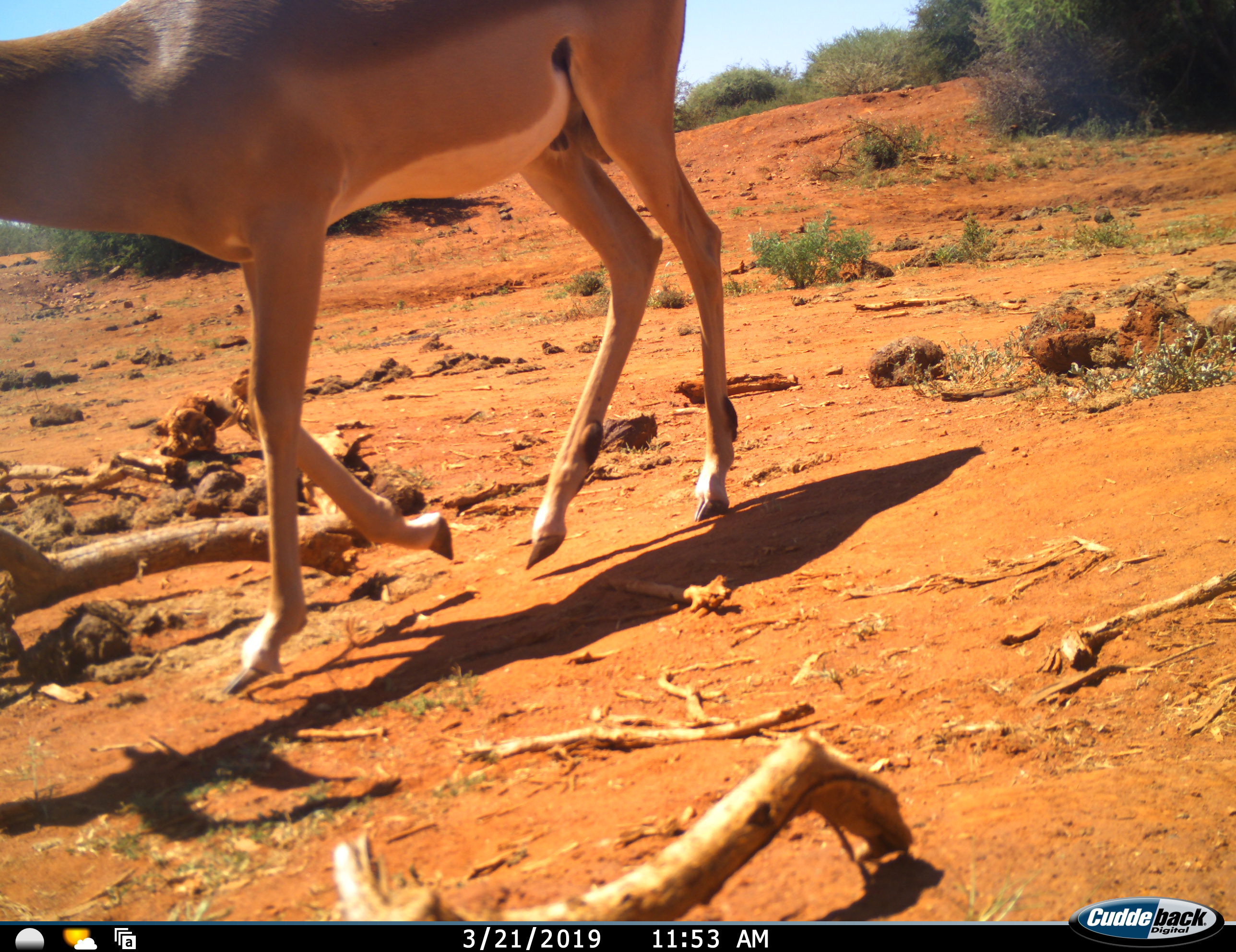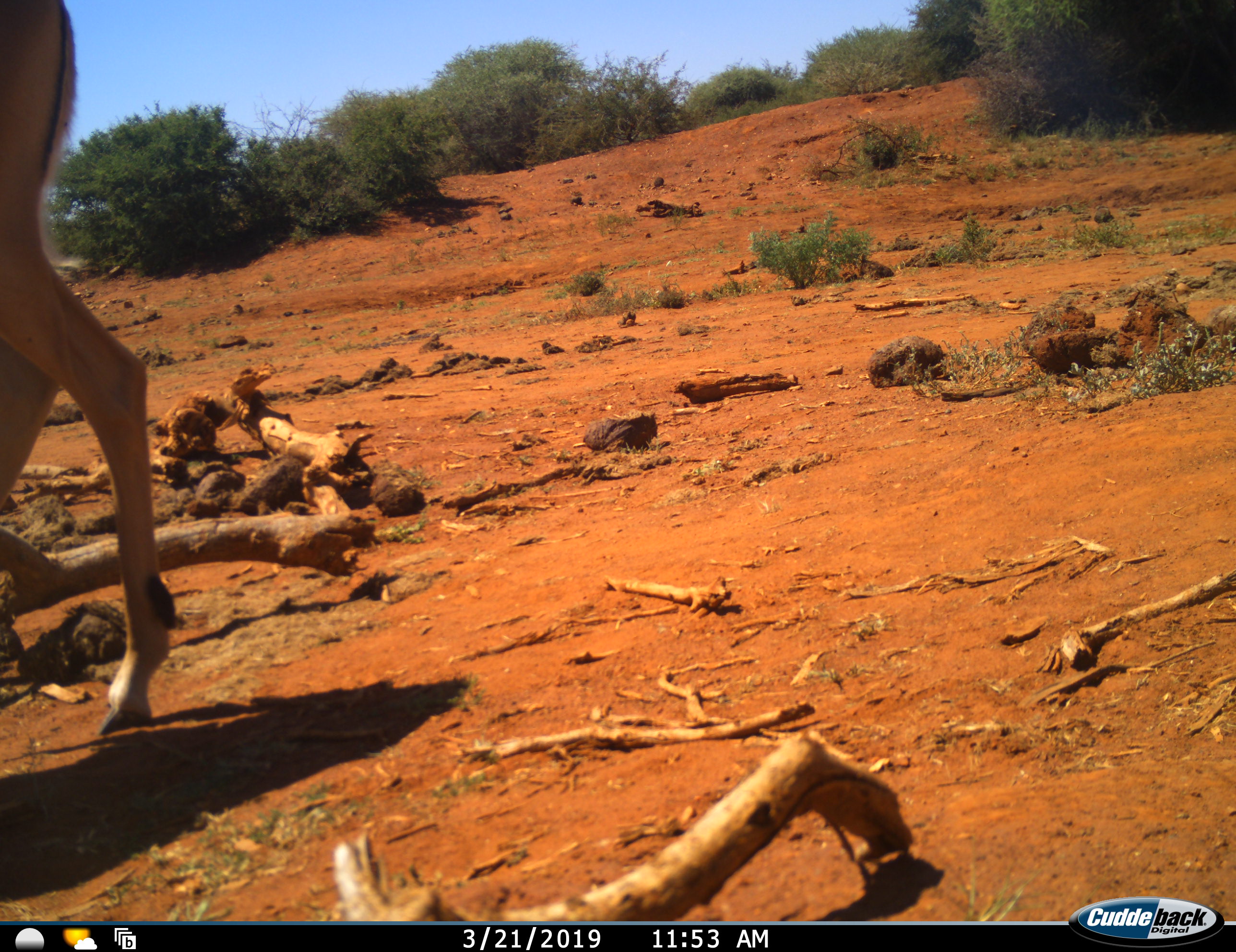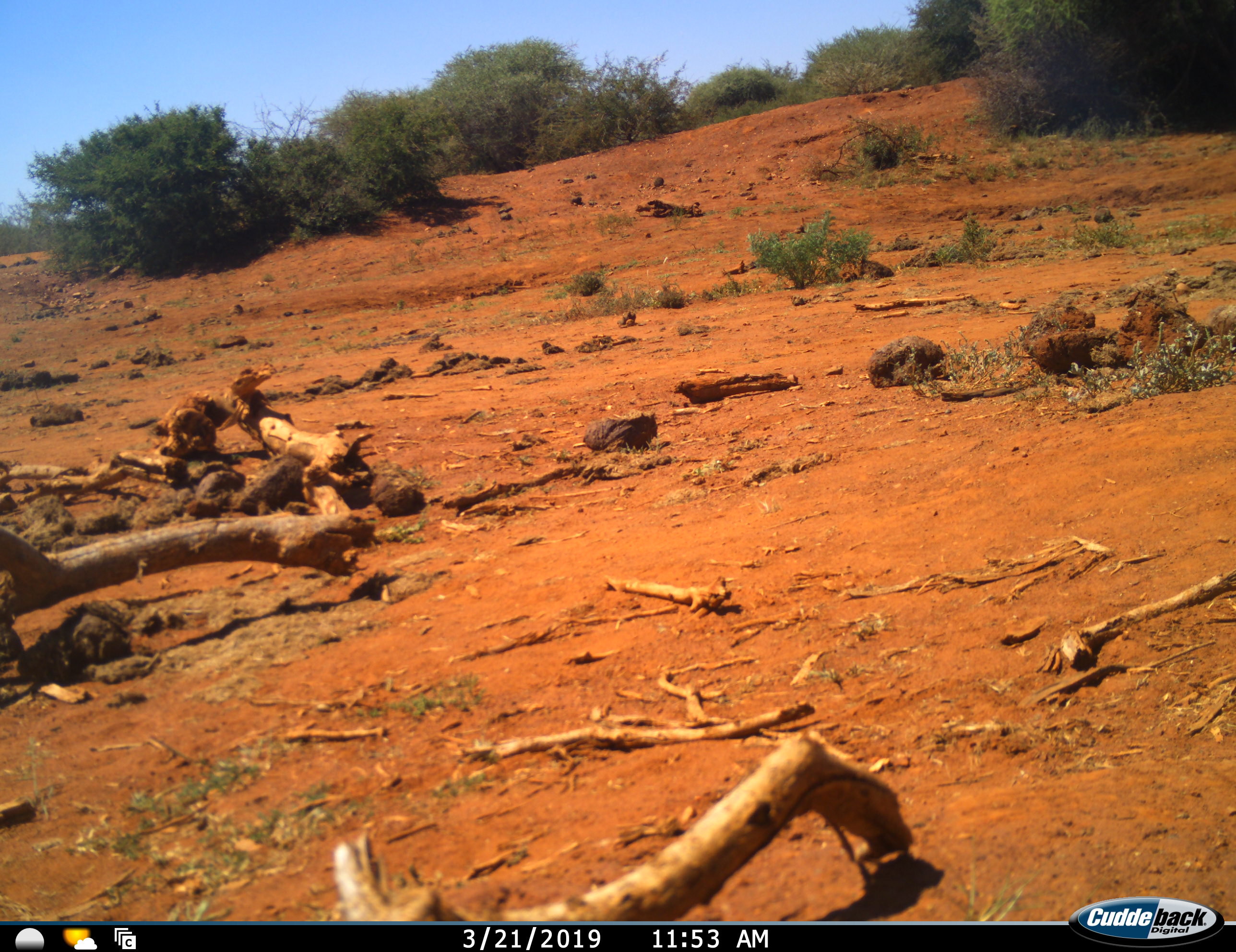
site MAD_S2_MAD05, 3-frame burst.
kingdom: Animalia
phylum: Chordata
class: Mammalia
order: Artiodactyla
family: Bovidae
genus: Aepyceros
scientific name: Aepyceros melampus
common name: impala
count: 1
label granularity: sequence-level